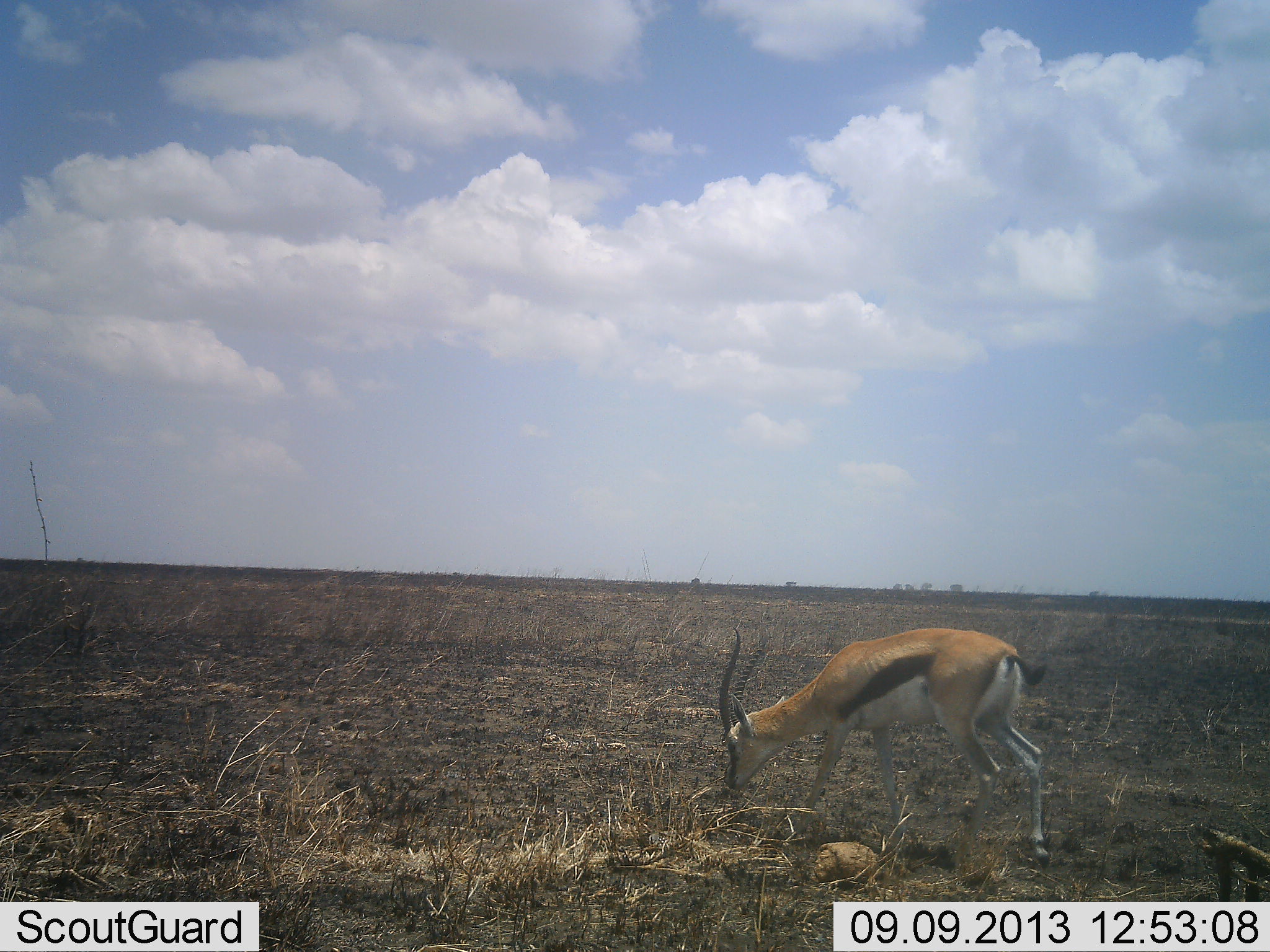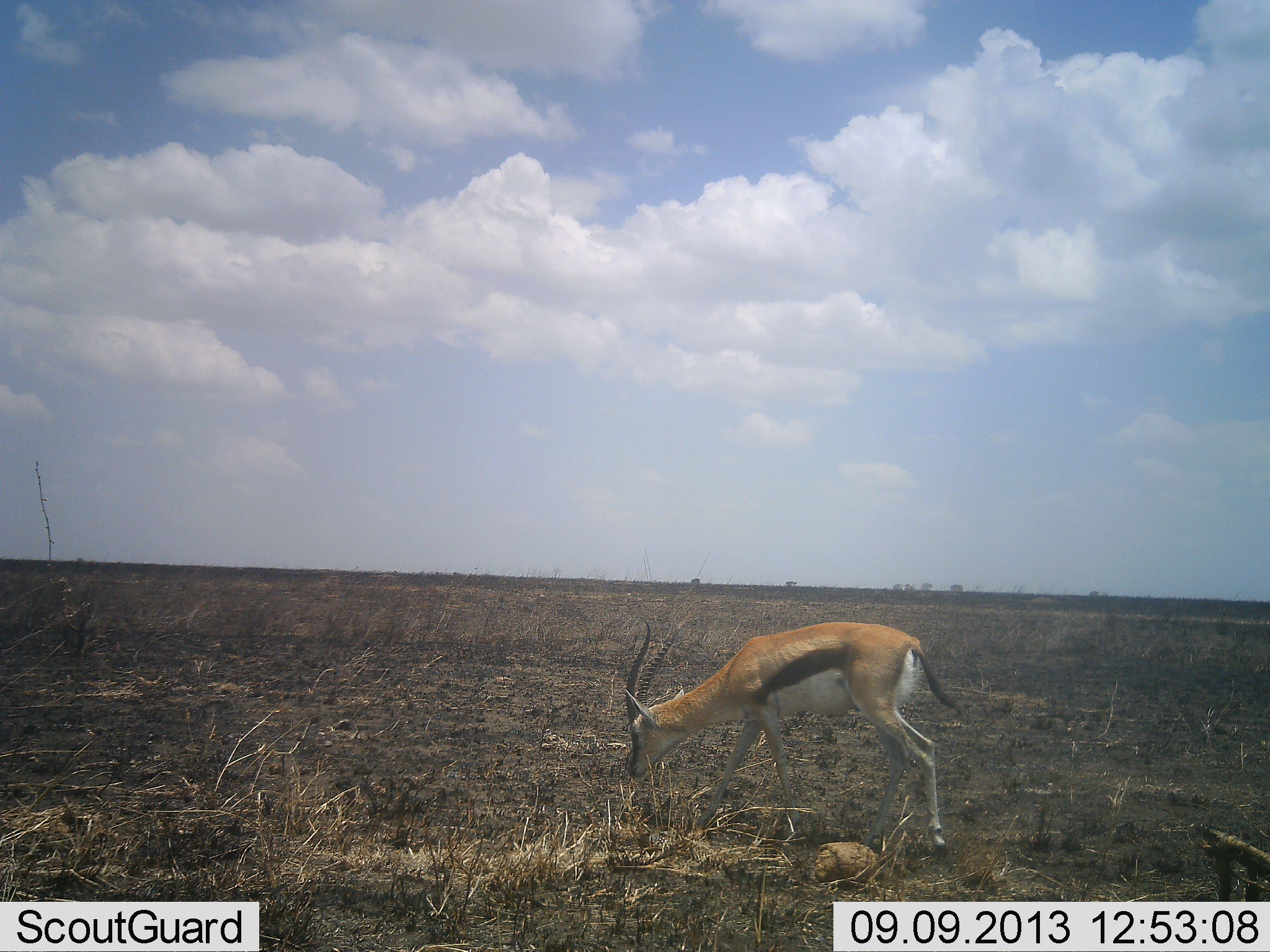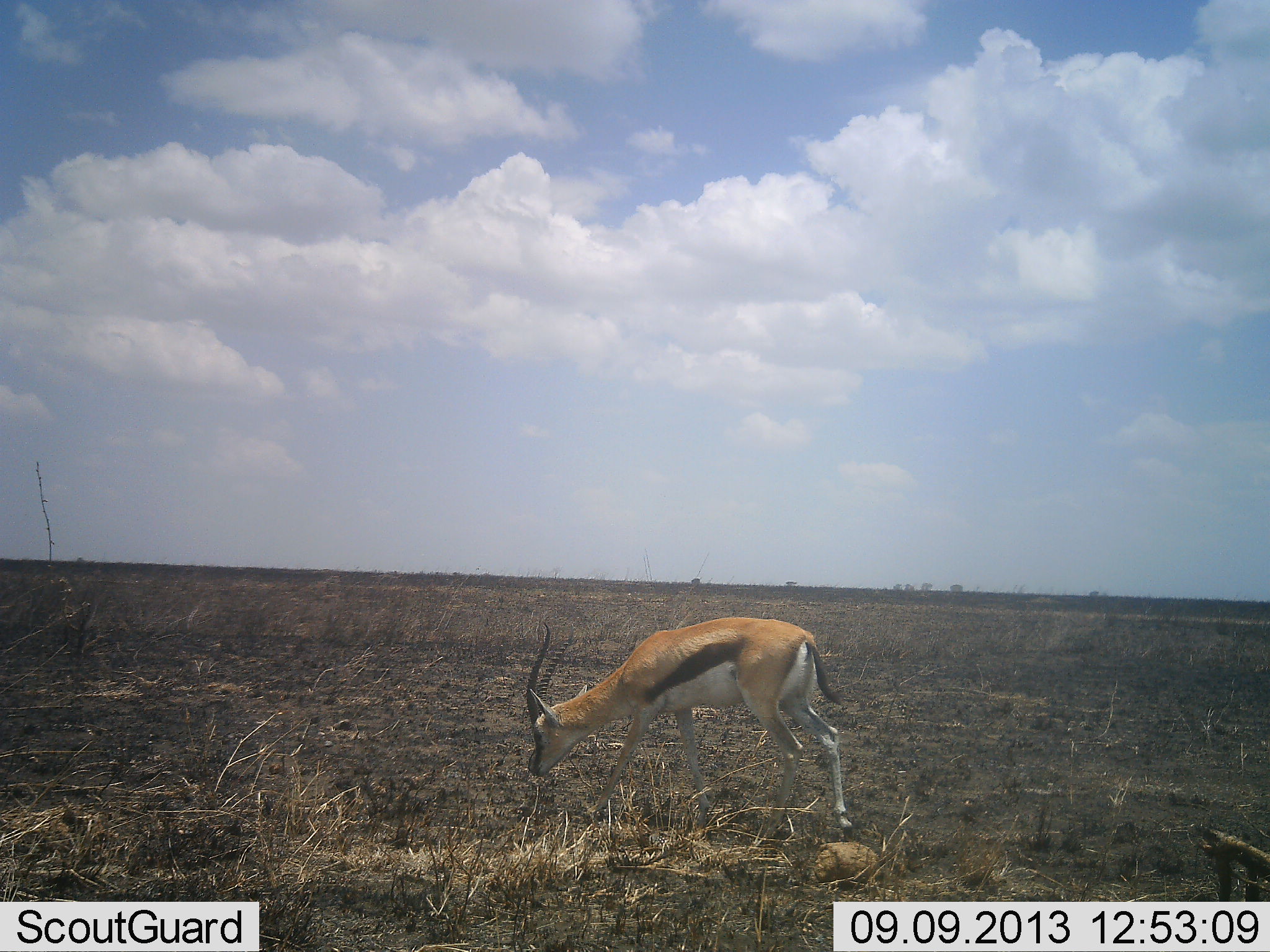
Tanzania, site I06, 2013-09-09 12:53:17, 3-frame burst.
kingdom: Animalia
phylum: Chordata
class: Mammalia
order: Artiodactyla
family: Bovidae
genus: Eudorcas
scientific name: Eudorcas thomsonii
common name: thomson's gazelle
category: gazellethomsons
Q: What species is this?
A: Gazellethomsons (thomson's gazelle) (Eudorcas thomsonii).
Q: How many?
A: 1.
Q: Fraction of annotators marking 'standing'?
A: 20%.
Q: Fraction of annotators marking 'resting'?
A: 0%.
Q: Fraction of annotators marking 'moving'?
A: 64%.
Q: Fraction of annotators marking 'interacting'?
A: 0%.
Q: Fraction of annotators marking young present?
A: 0%.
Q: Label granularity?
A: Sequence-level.